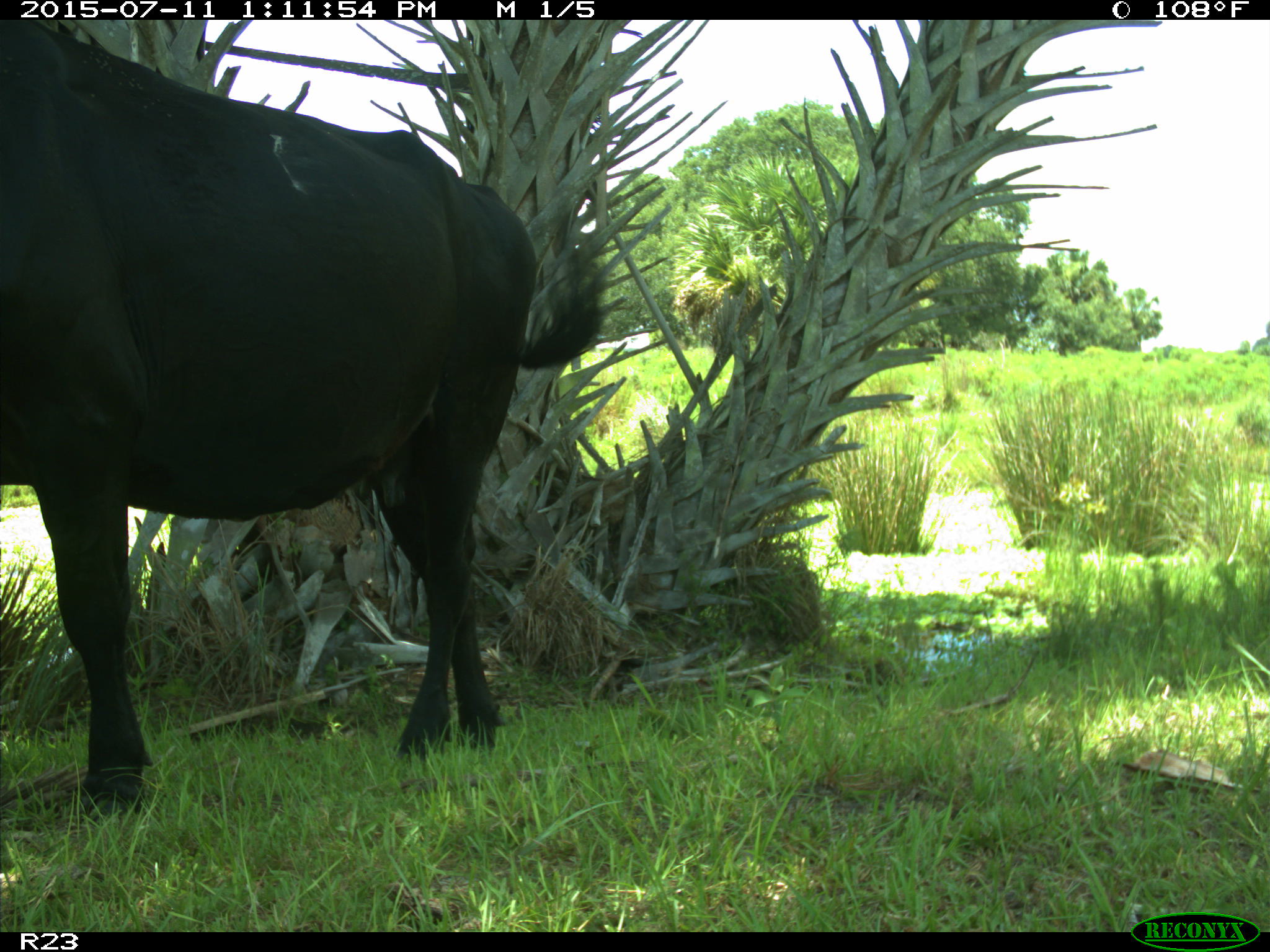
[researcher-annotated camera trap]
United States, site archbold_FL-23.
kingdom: Animalia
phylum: Chordata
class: Mammalia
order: Artiodactyla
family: Bovidae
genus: Bos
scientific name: Bos taurus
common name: domestic cow